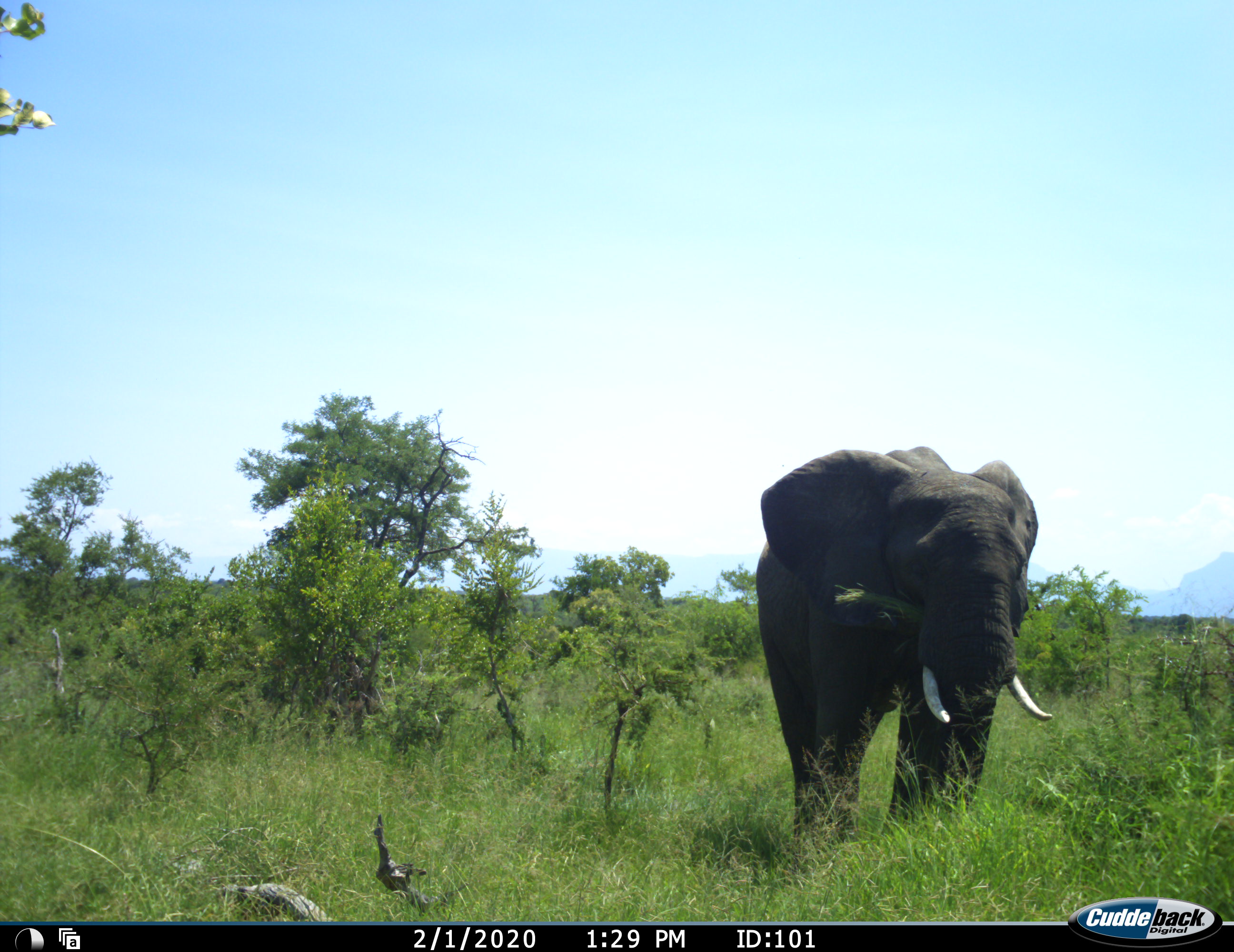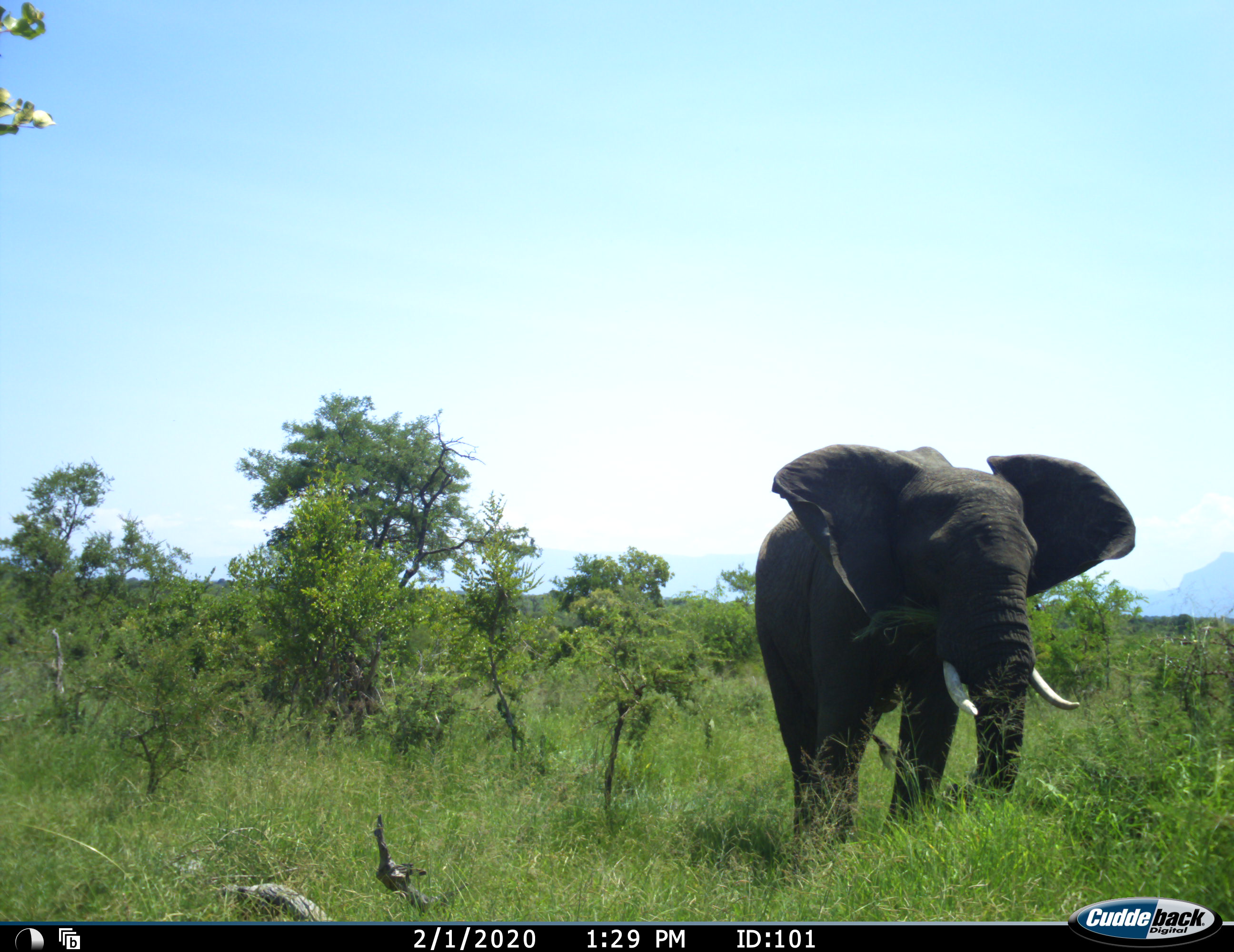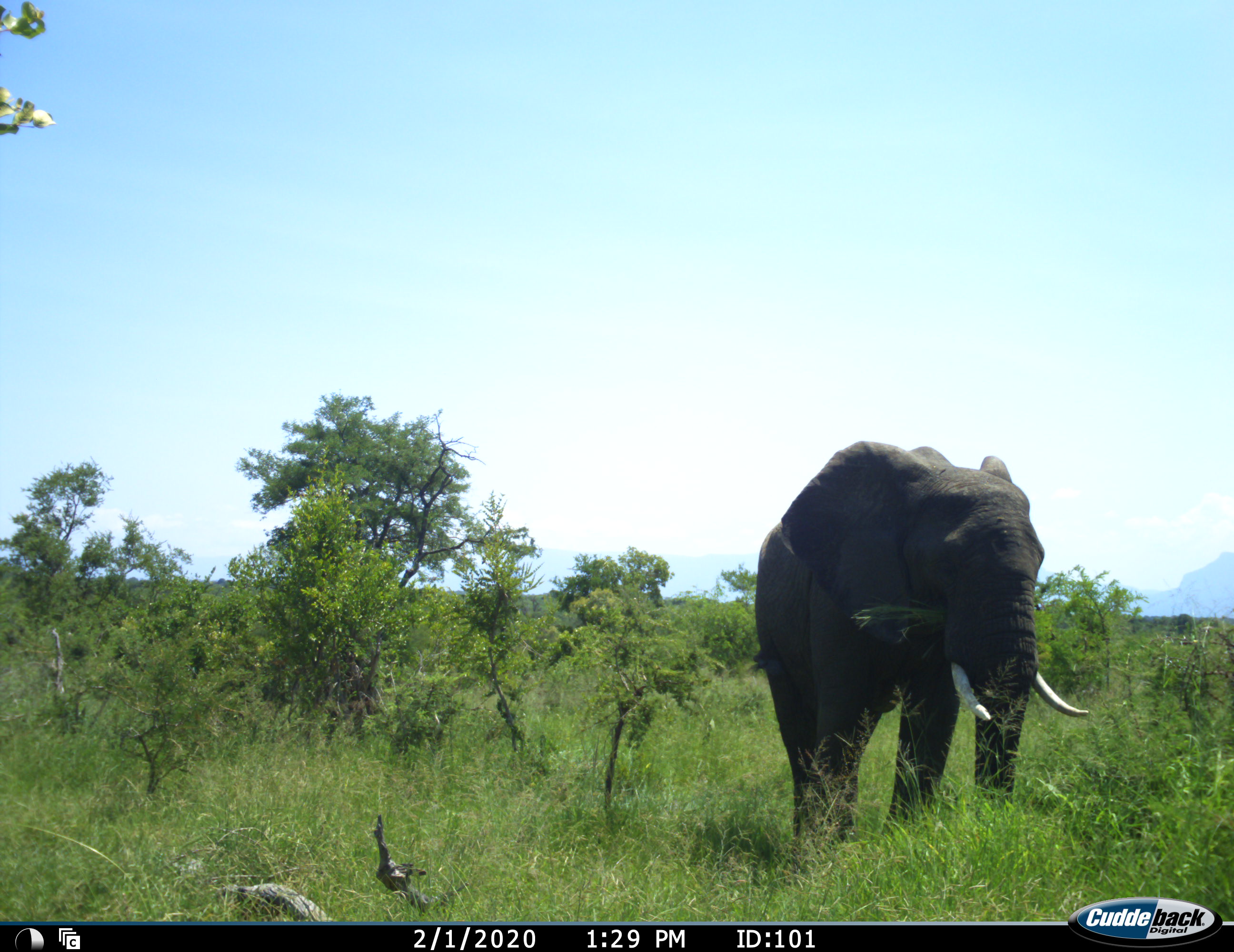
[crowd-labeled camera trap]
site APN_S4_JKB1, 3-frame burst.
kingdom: Animalia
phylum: Chordata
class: Mammalia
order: Proboscidea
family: Elephantidae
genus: Loxodonta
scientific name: Loxodonta africana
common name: african bush elephant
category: elephant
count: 1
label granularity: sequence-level